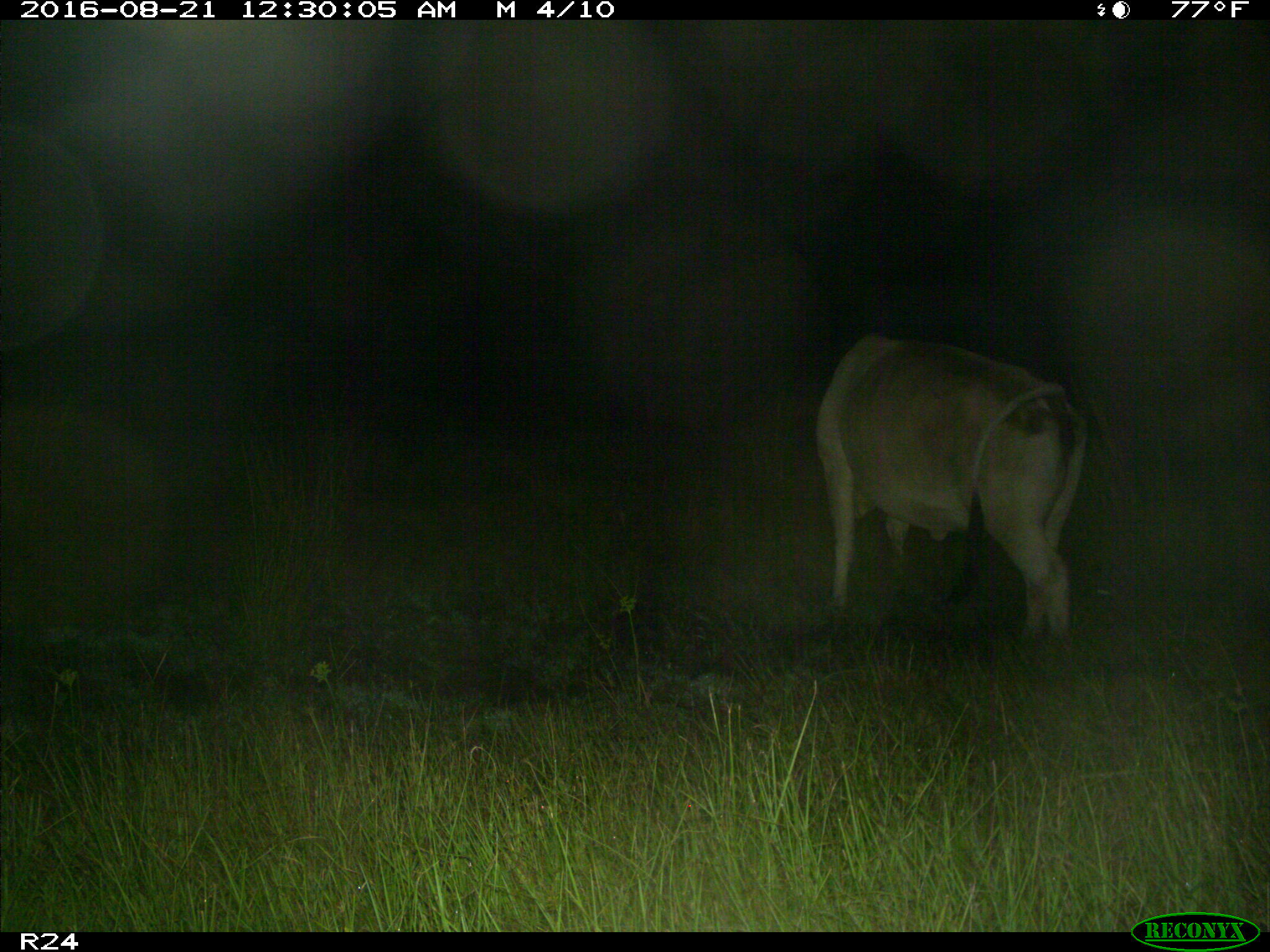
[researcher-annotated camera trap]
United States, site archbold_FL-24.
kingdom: Animalia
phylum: Chordata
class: Mammalia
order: Artiodactyla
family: Bovidae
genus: Bos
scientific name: Bos taurus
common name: domestic cow